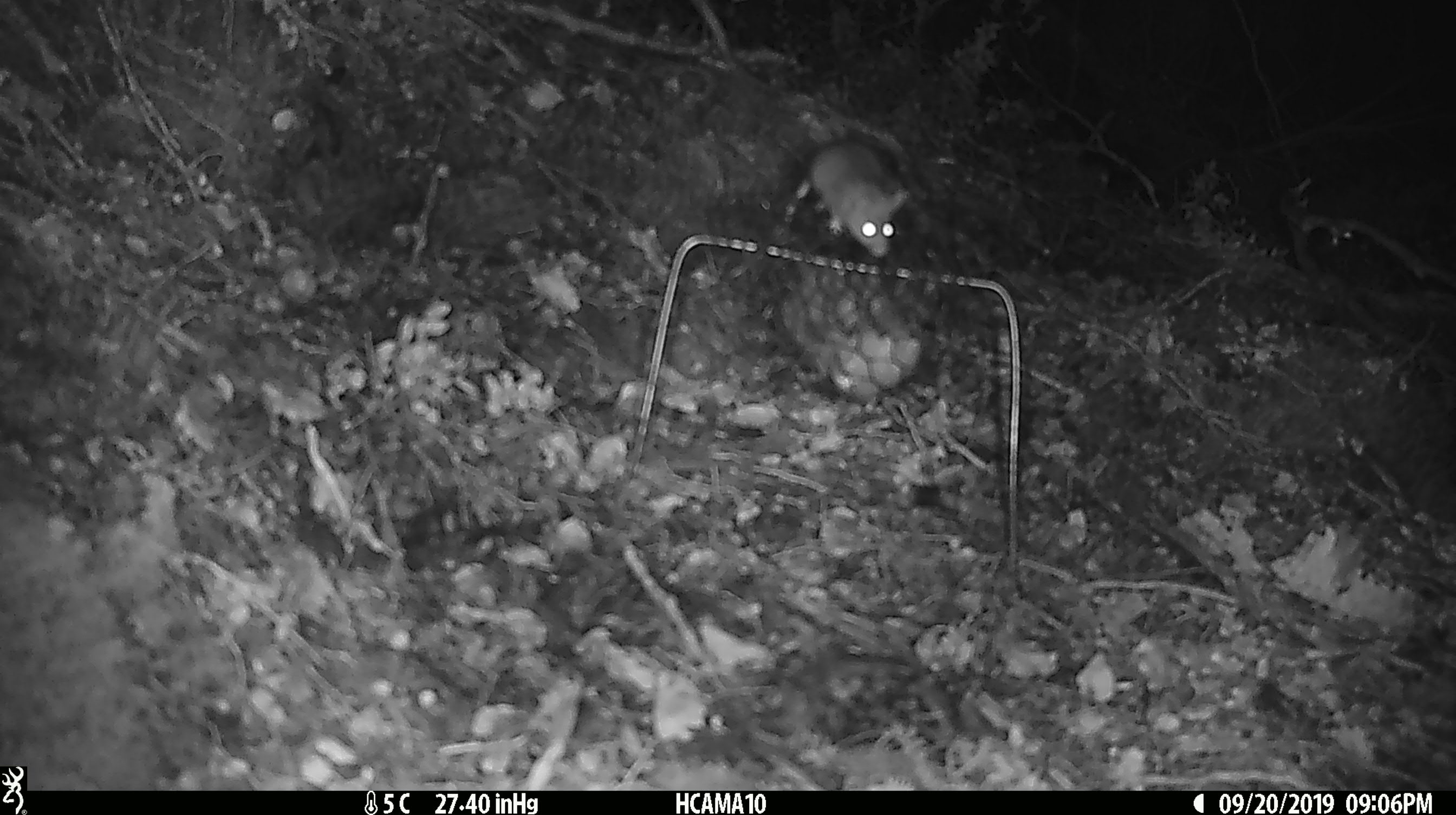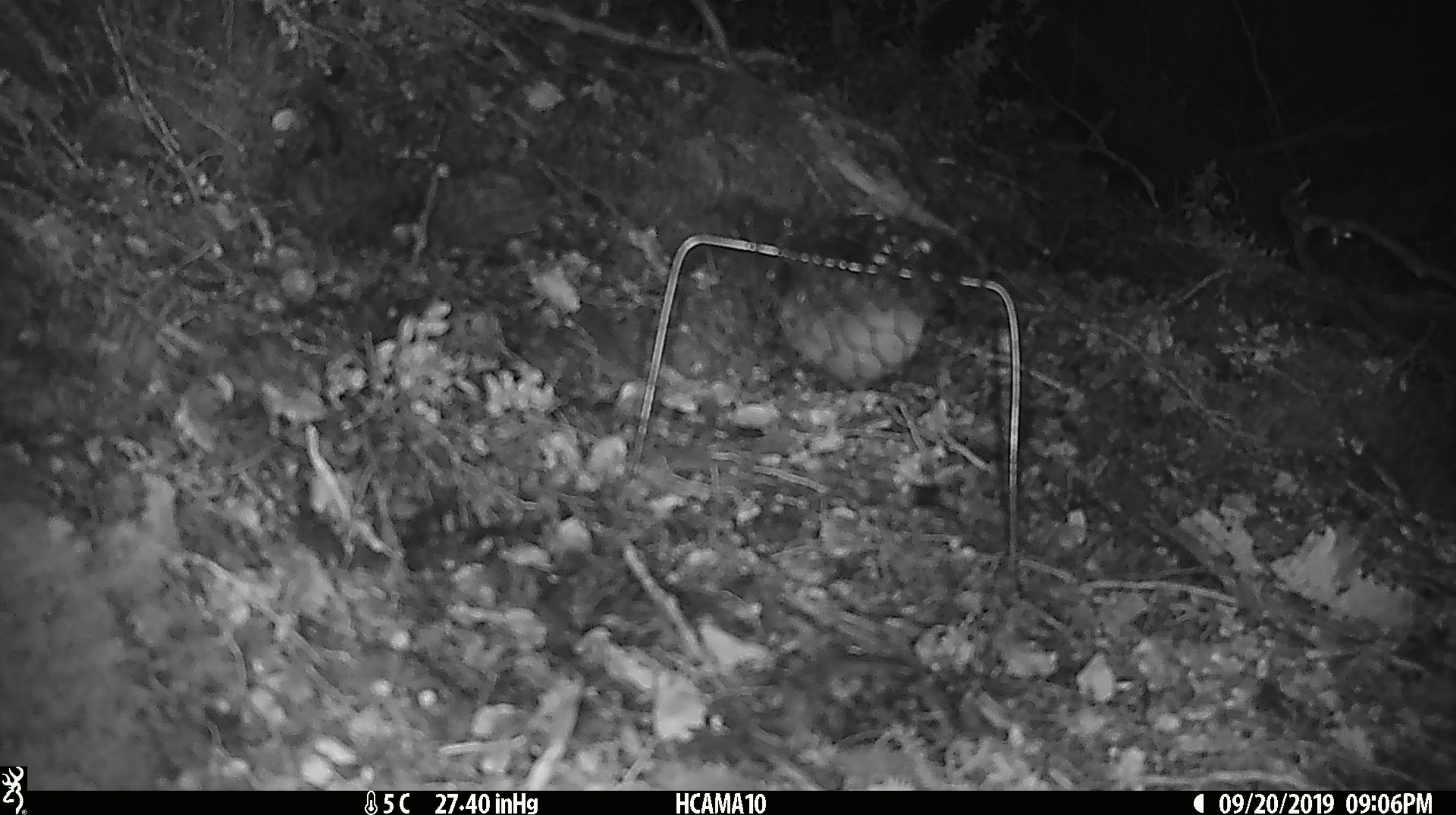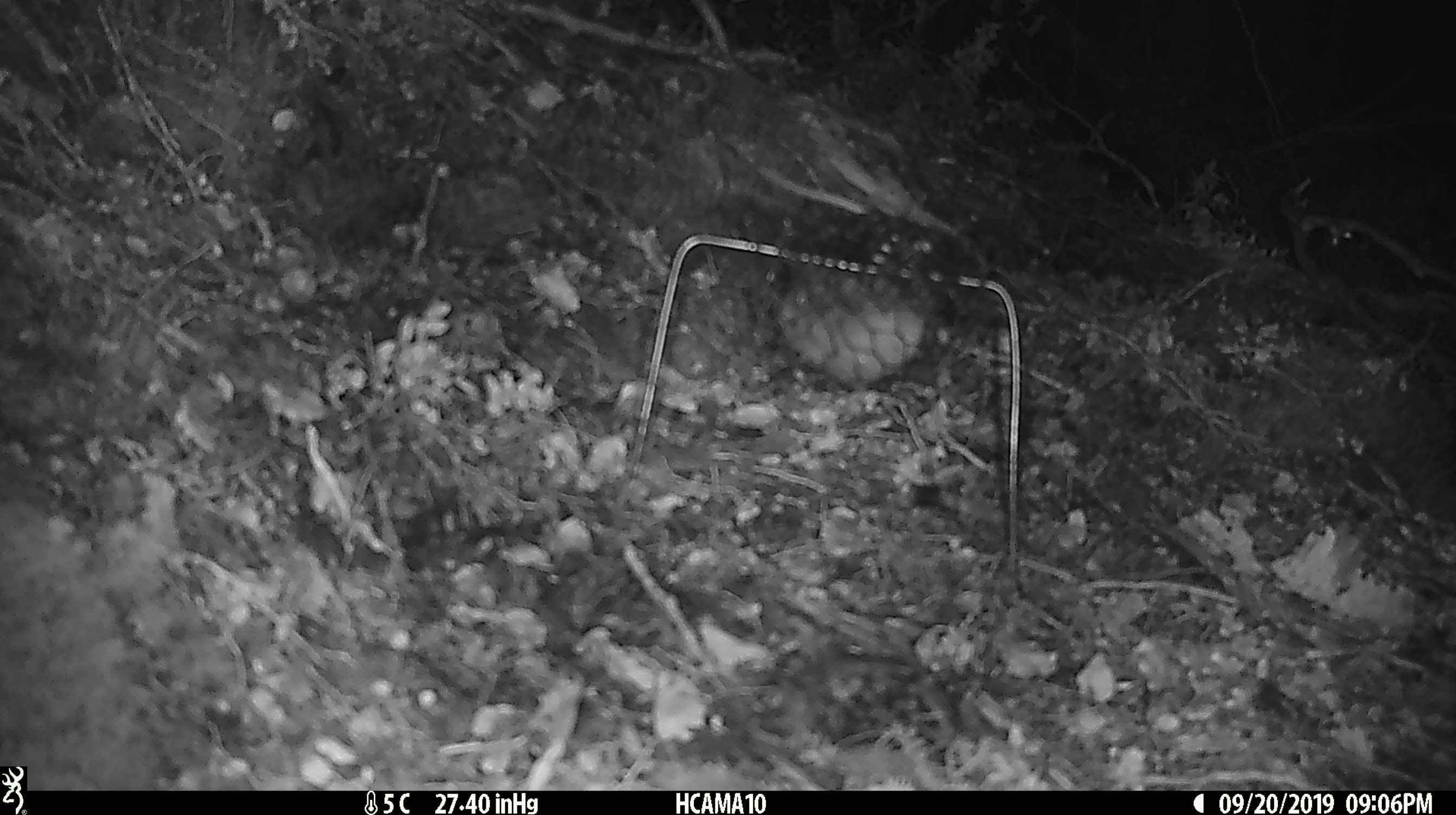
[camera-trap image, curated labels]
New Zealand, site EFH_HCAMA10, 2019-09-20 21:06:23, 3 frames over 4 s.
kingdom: Animalia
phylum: Chordata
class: Mammalia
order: Rodentia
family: Muridae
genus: Mus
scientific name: Mus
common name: mouse